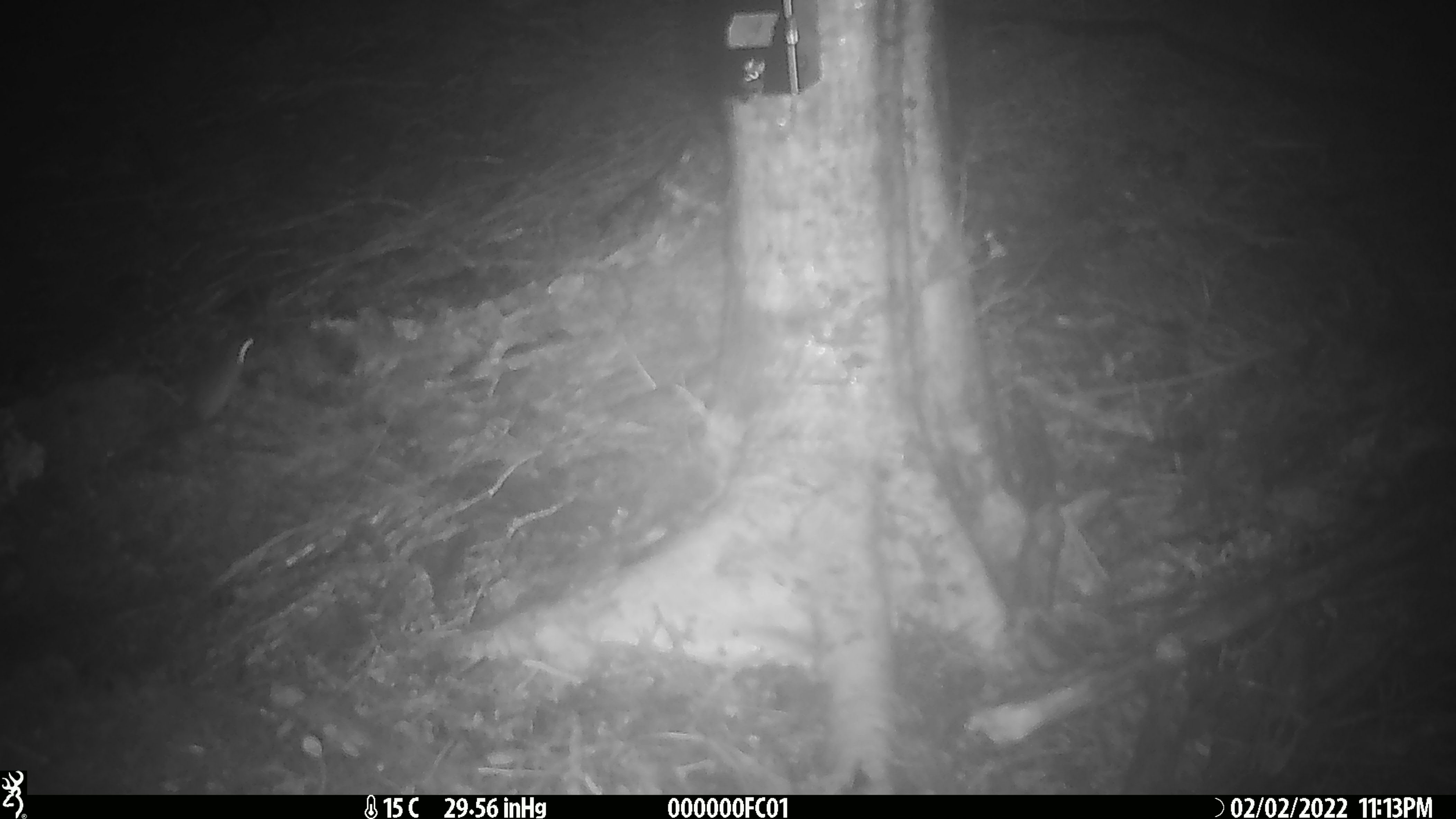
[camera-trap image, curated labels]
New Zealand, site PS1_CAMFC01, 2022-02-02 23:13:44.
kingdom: Animalia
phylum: Chordata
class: Mammalia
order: Rodentia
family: Muridae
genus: Mus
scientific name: Mus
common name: mouse